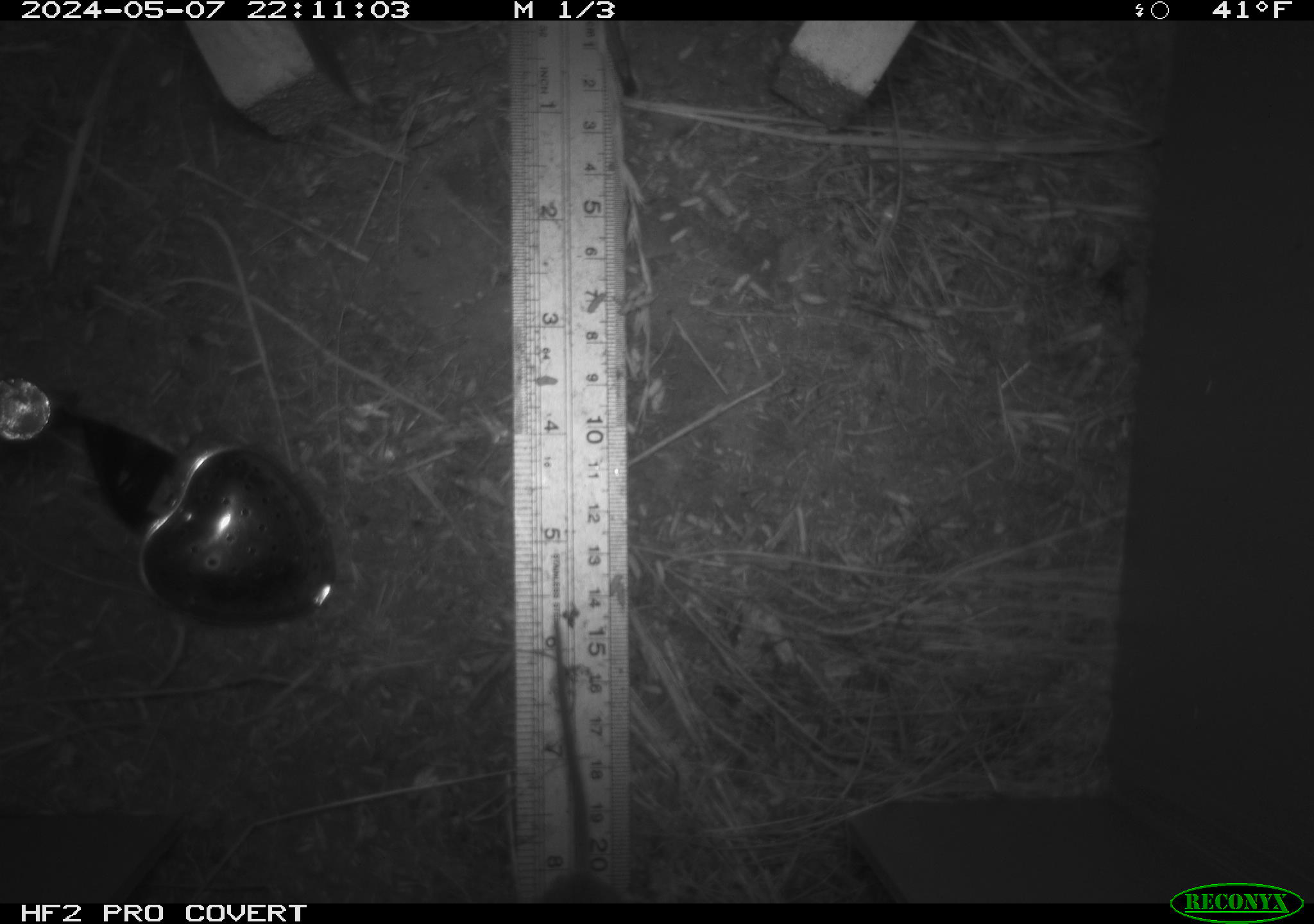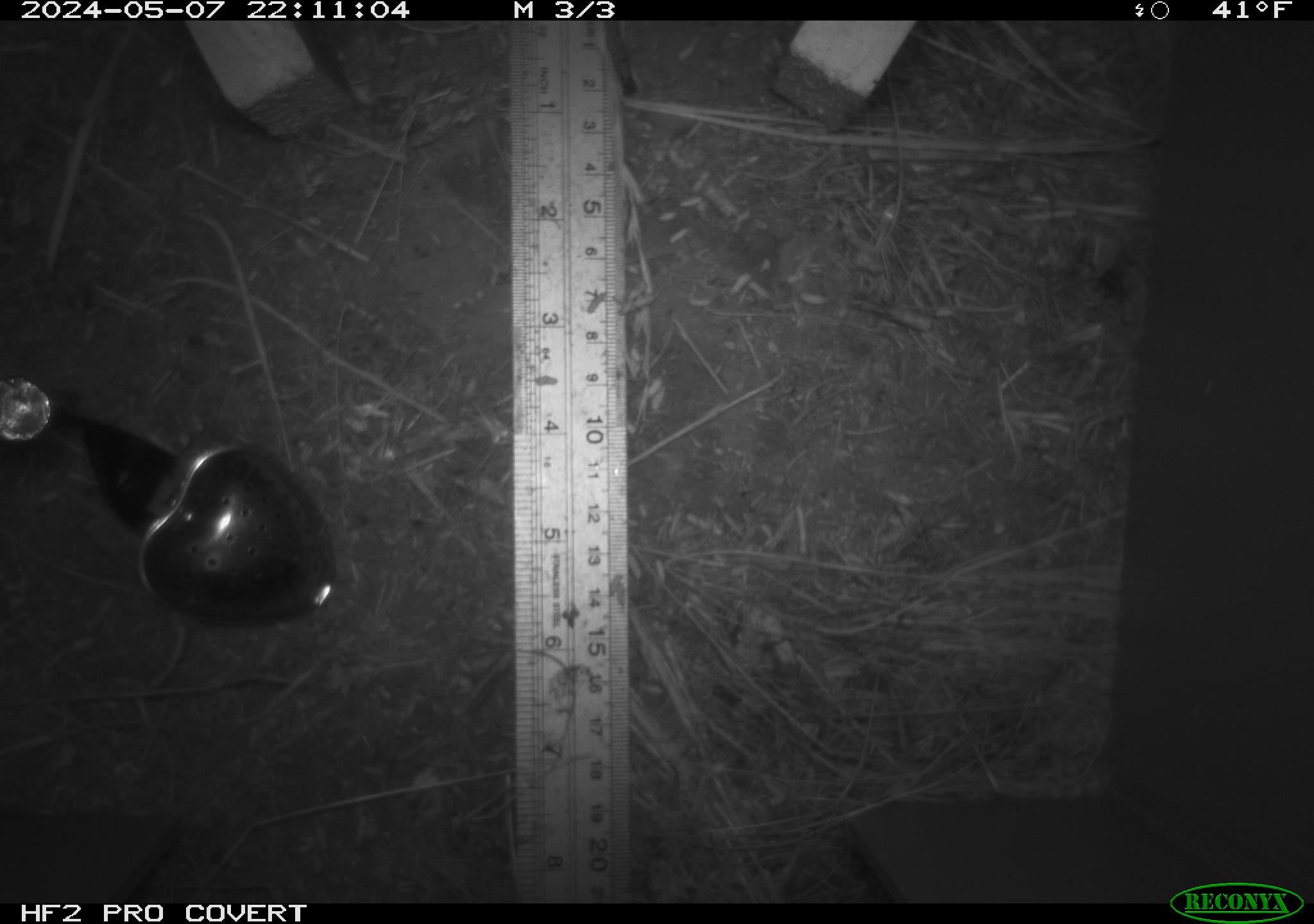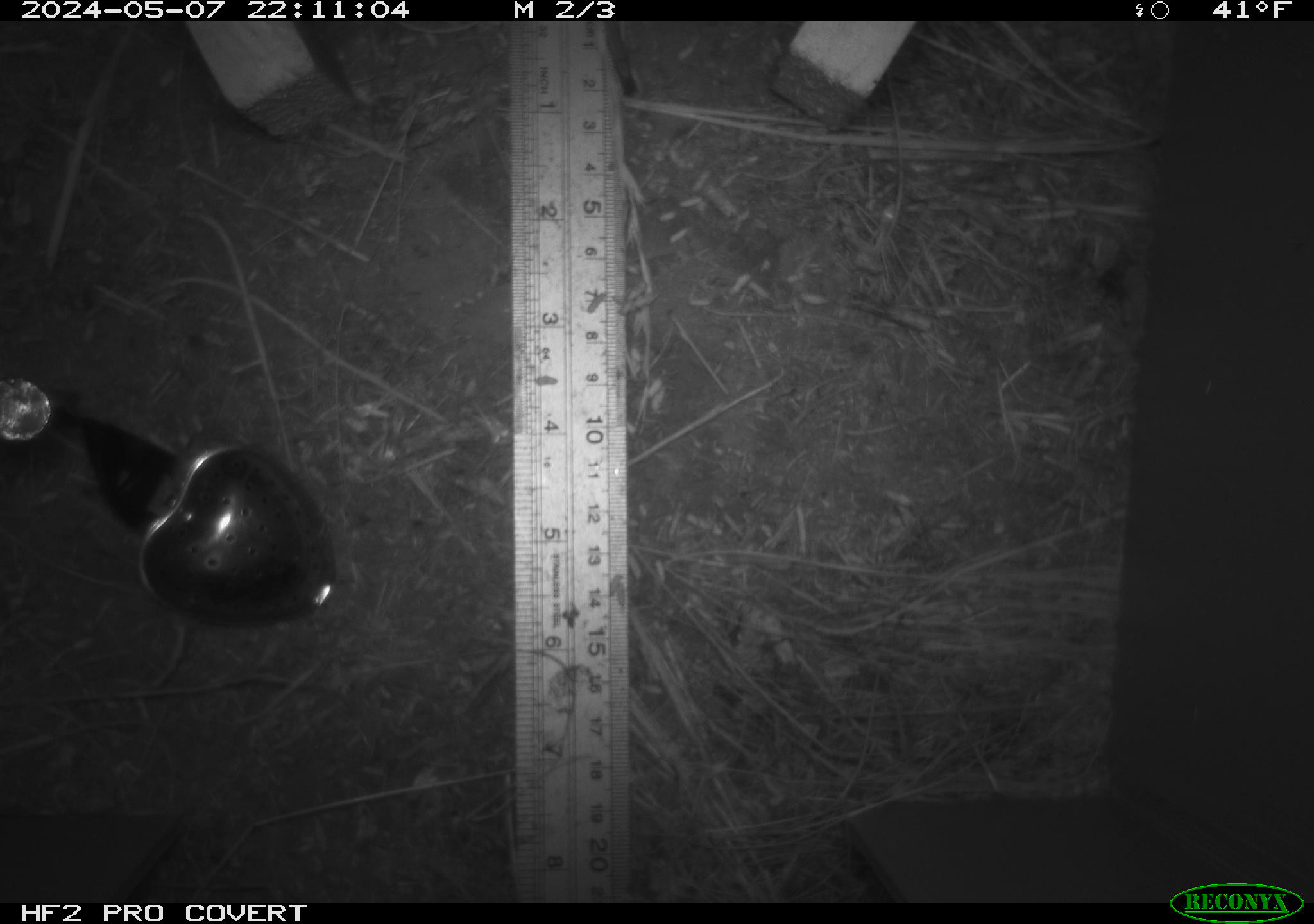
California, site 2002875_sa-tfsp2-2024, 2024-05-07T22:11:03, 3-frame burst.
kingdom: Animalia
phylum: Chordata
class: Mammalia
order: Rodentia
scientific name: Rodentia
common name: rodent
Rodent (Rodentia).